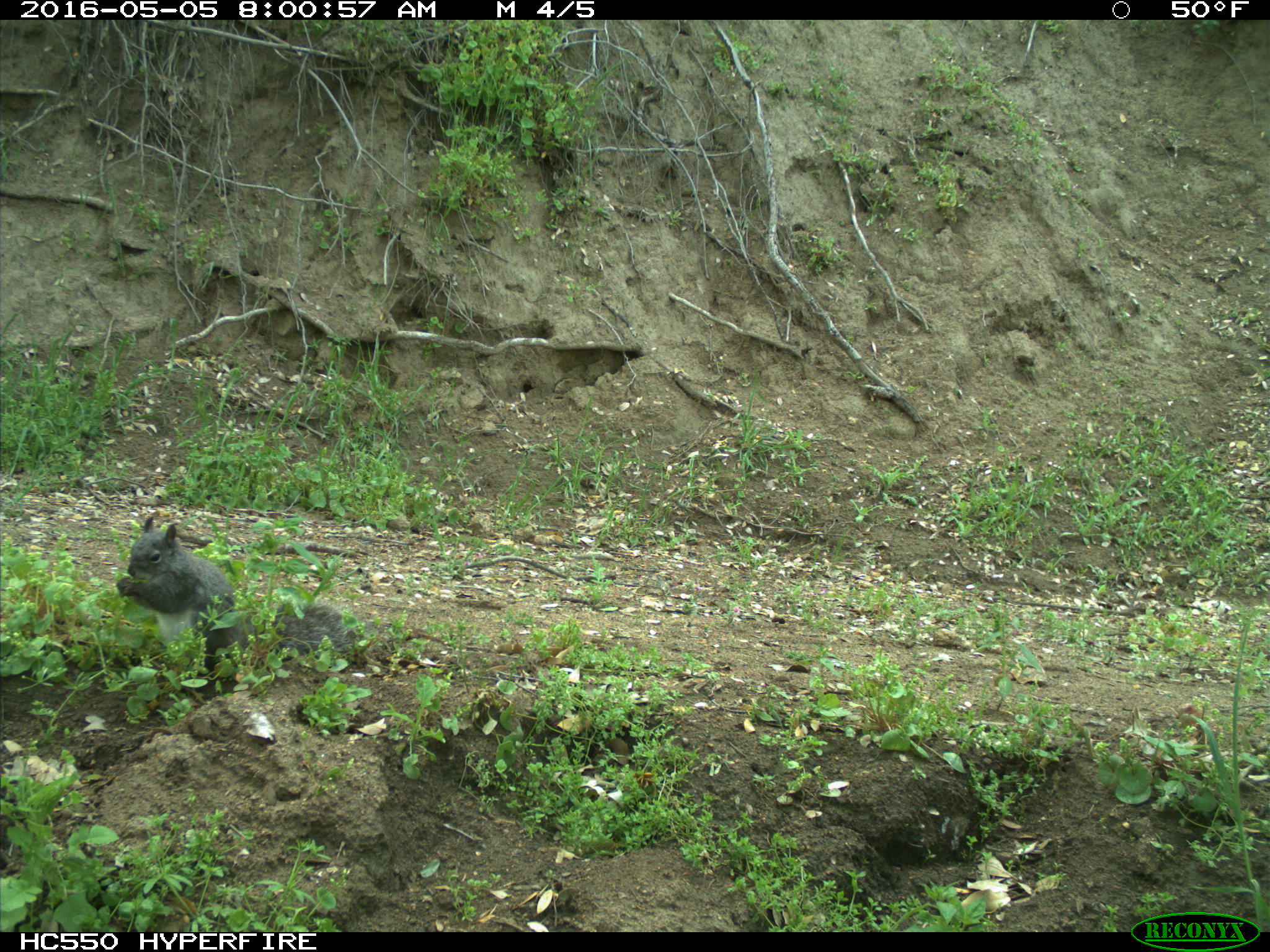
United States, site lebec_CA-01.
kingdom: Animalia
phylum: Chordata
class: Mammalia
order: Rodentia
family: Sciuridae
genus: Sciurus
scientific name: Sciurus carolinensis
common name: eastern gray squirrel